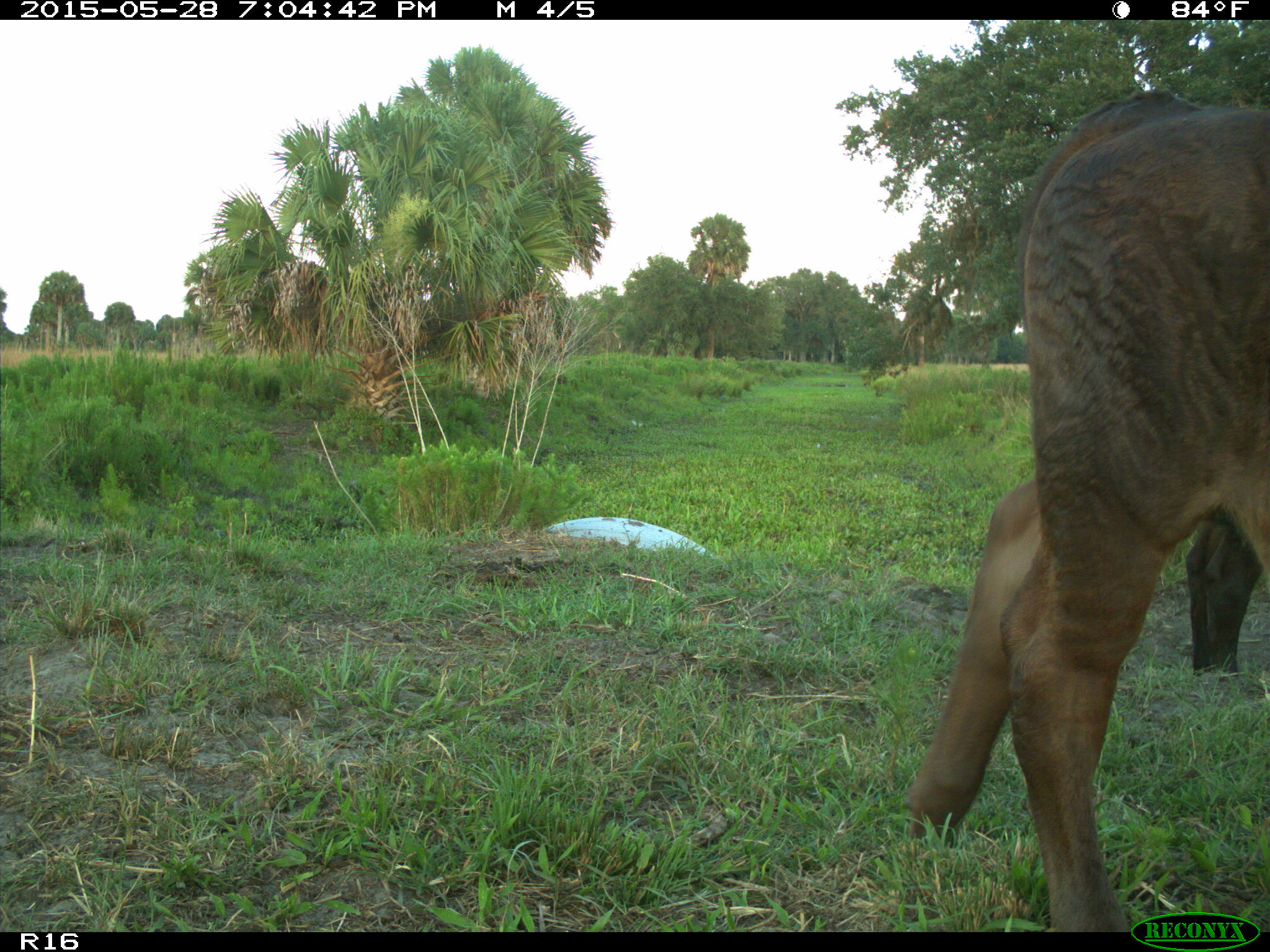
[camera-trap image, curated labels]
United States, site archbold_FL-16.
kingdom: Animalia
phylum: Chordata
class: Mammalia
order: Artiodactyla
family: Bovidae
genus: Bos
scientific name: Bos taurus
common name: domestic cow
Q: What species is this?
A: Bos taurus (domestic cow).